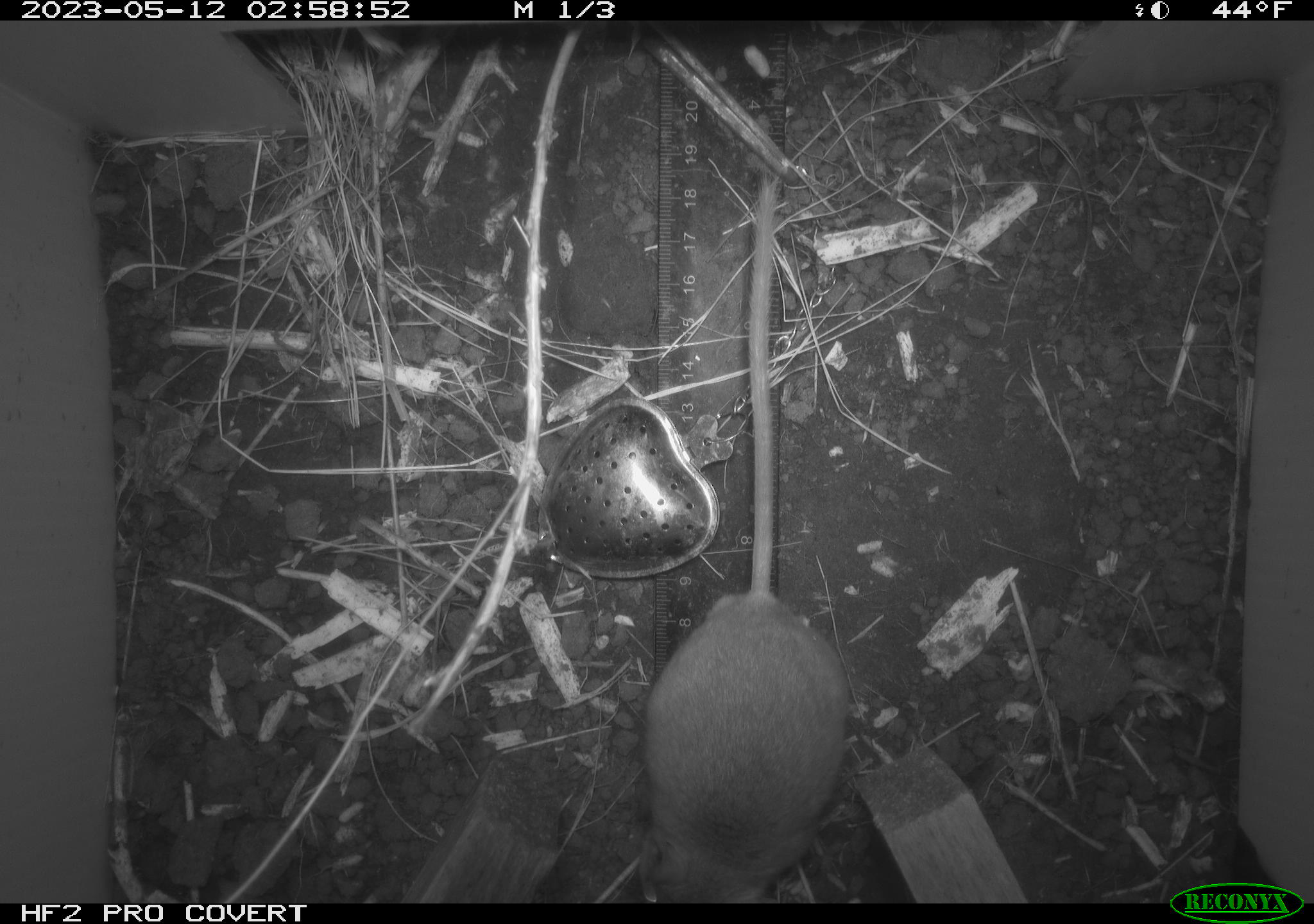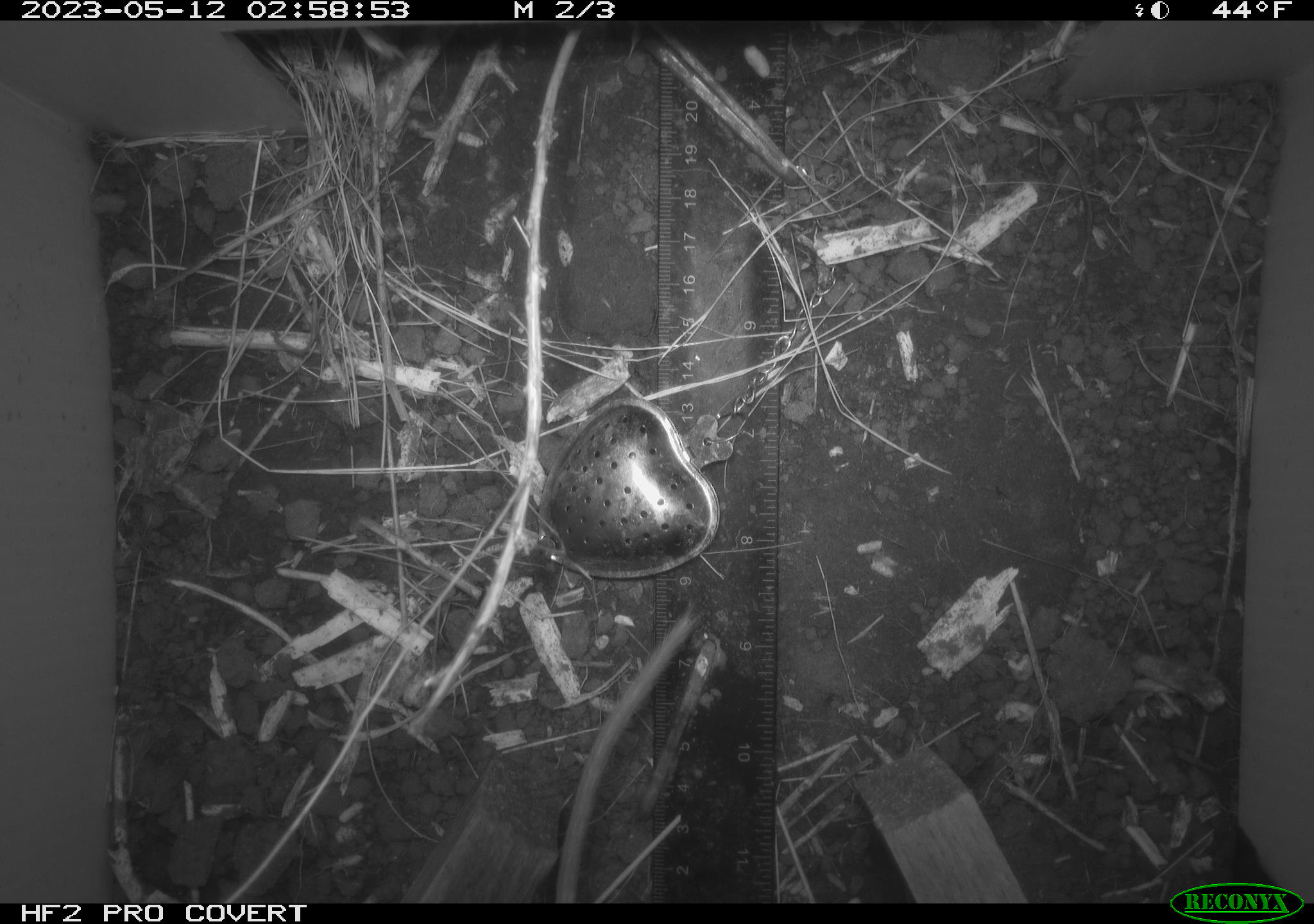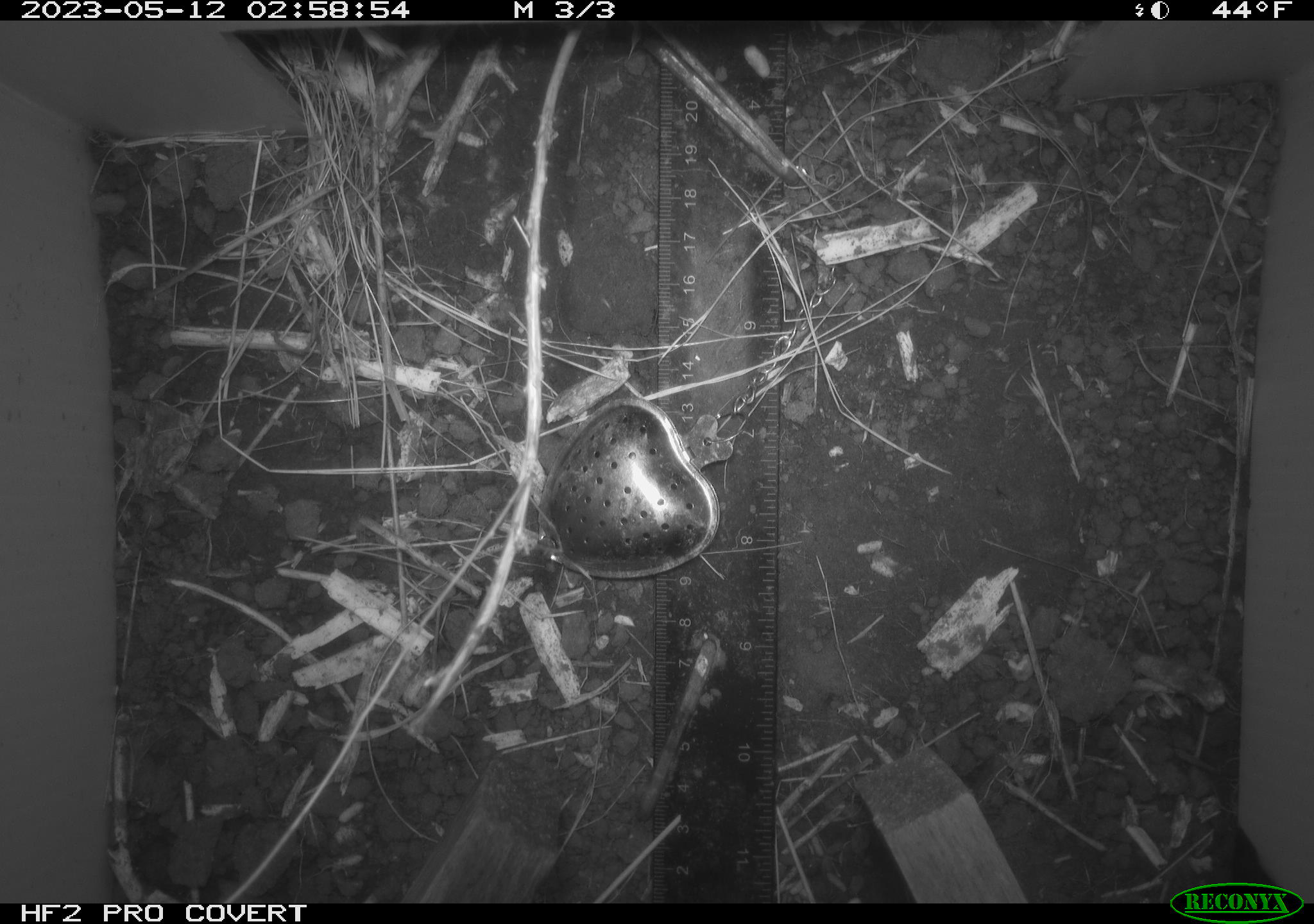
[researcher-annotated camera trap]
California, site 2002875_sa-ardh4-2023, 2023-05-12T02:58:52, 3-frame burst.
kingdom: Animalia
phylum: Chordata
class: Mammalia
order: Rodentia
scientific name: Rodentia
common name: mouse species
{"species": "mouse species (Rodentia)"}